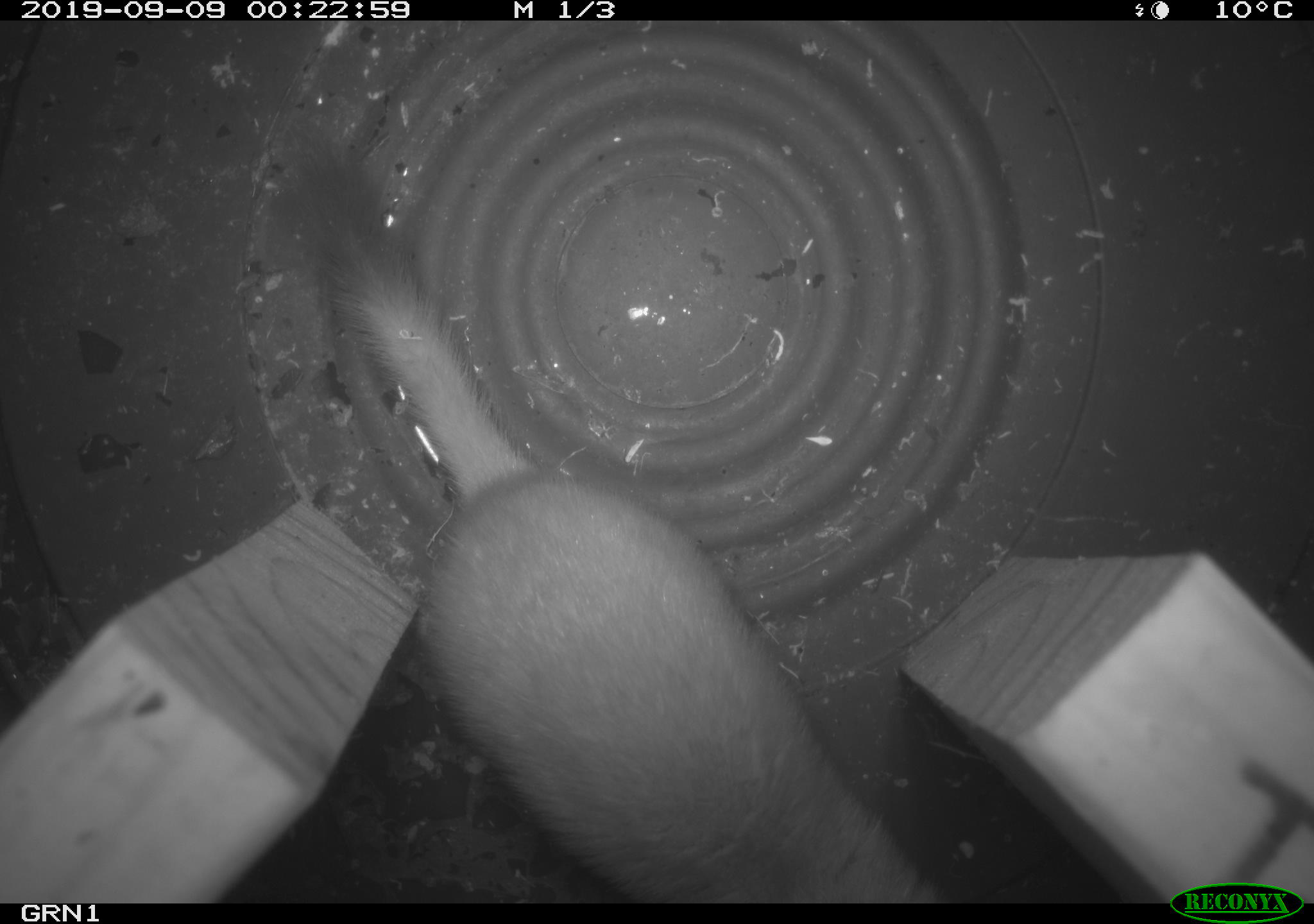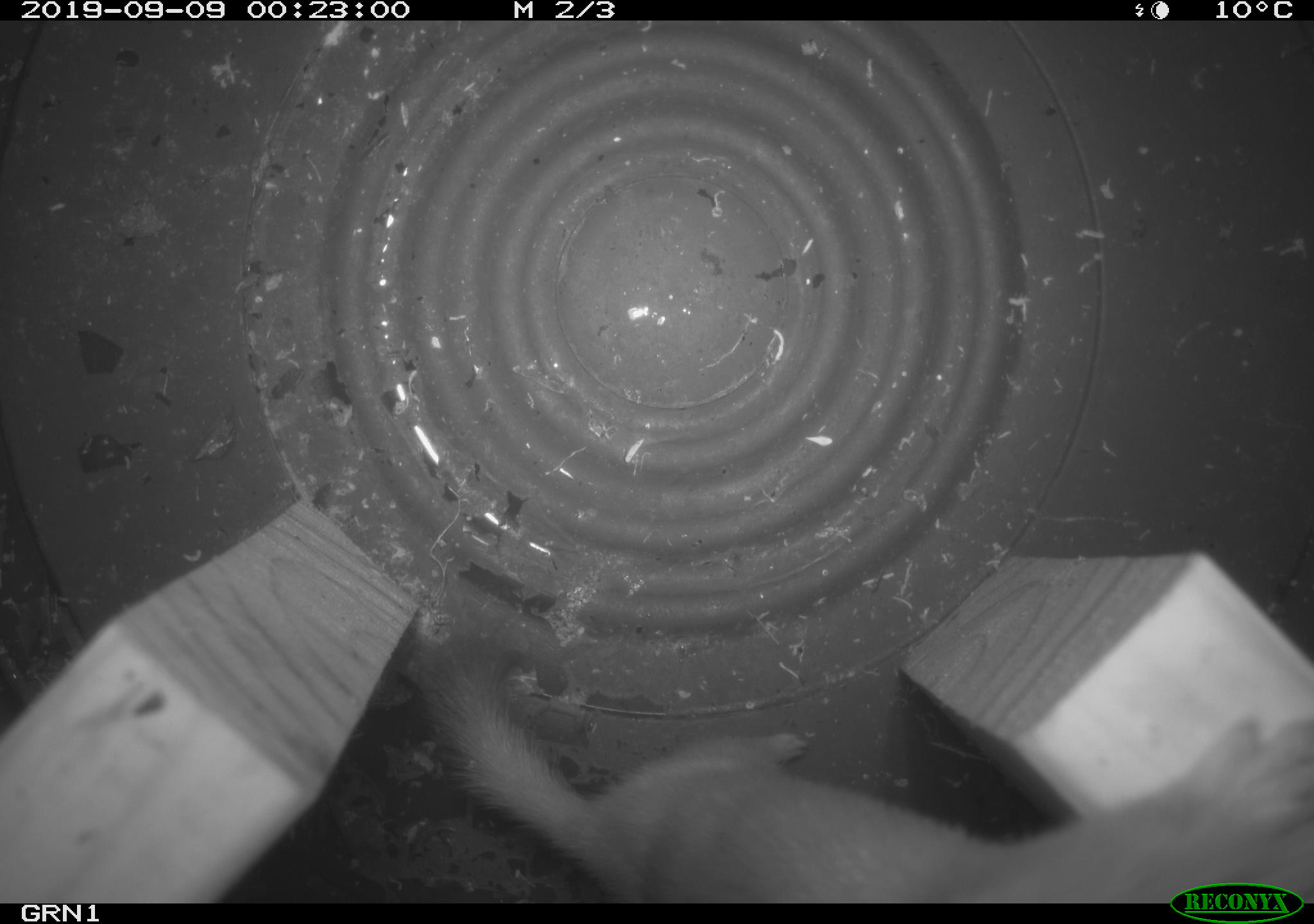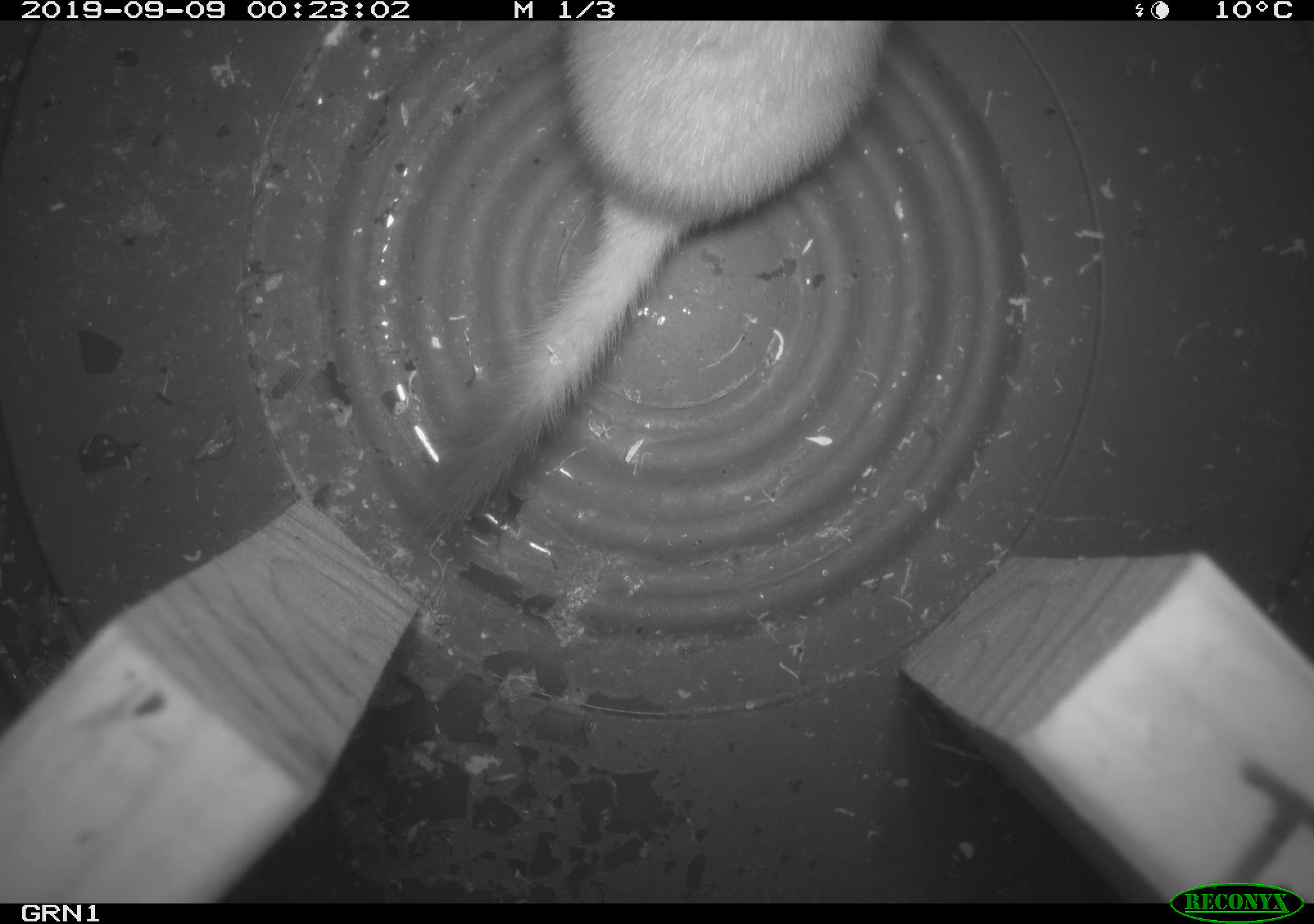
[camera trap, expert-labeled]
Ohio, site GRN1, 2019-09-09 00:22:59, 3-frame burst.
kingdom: Animalia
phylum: Chordata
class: Mammalia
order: Carnivora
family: Mustelidae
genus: Neogale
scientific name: Neogale frenata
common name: long-tailed weasel